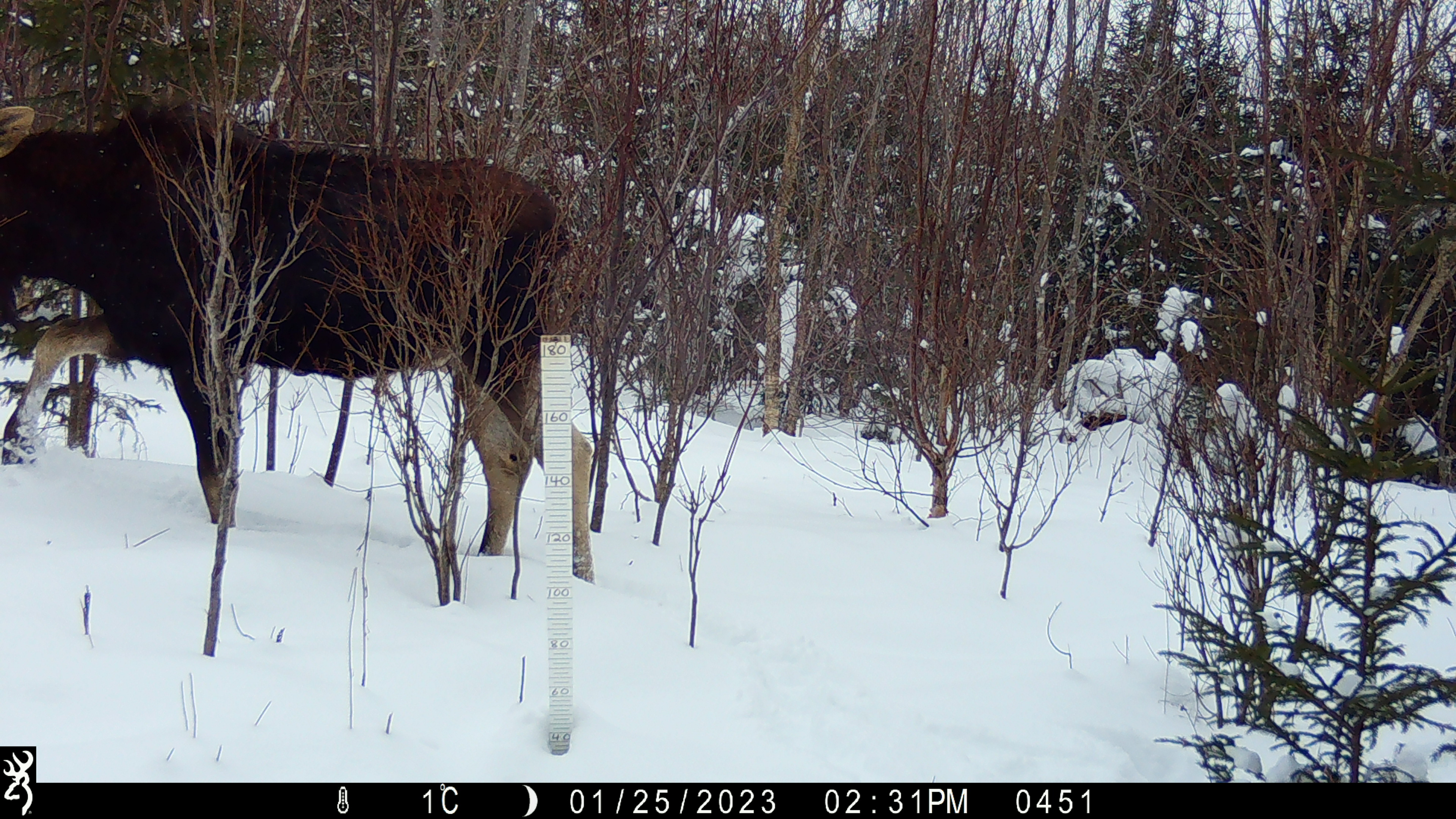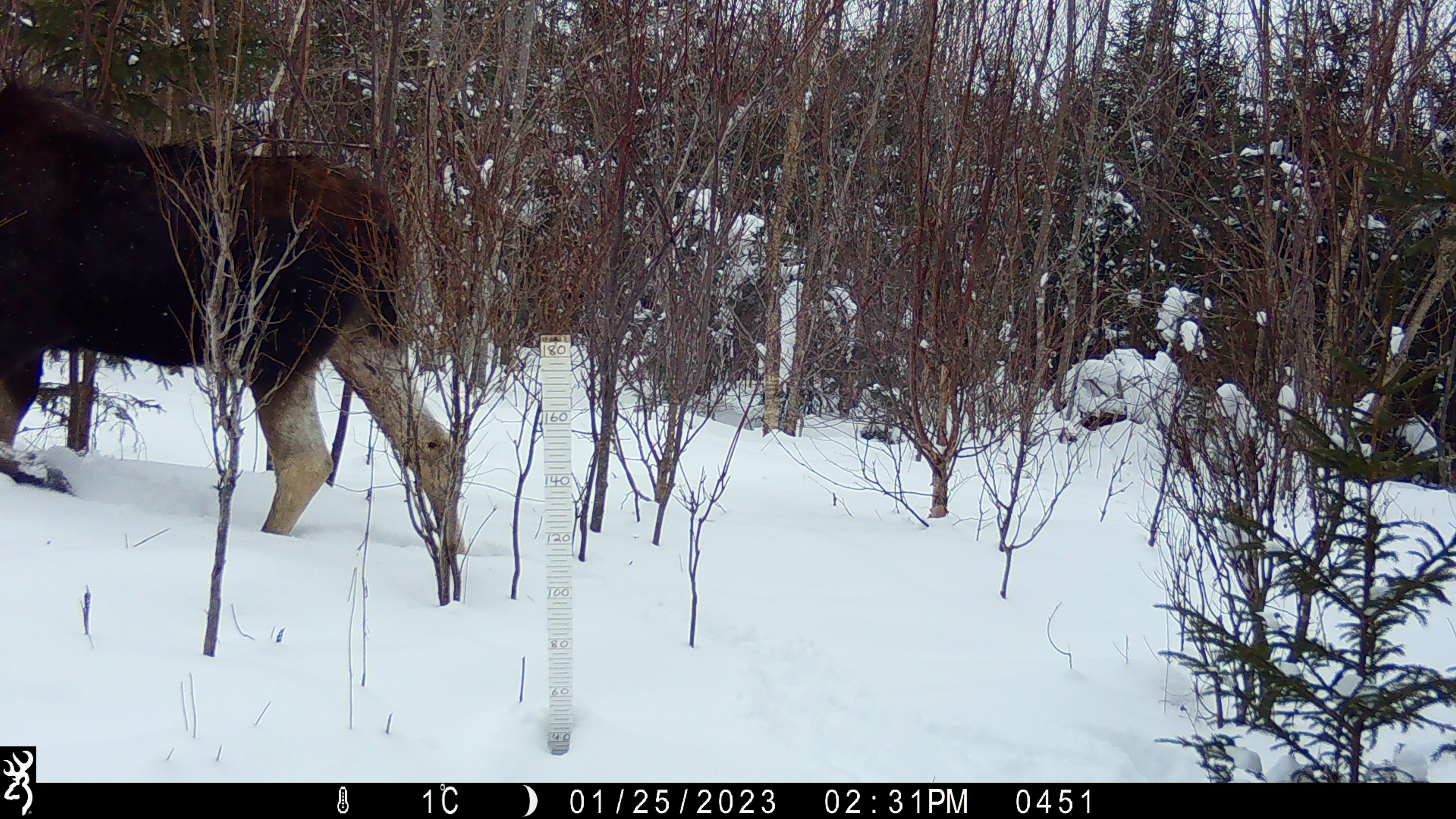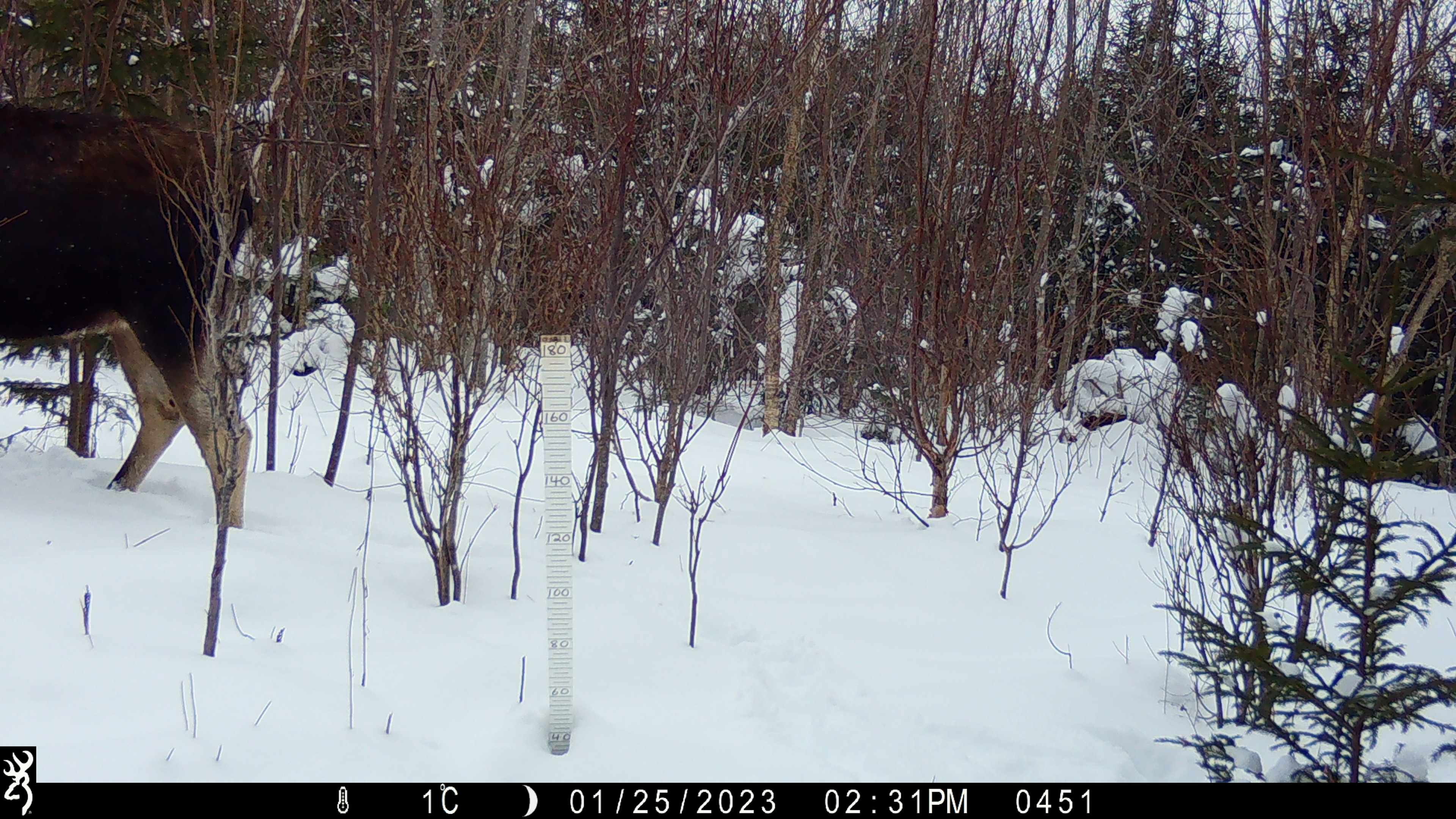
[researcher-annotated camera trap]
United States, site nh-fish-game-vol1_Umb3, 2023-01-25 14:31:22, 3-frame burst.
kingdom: Animalia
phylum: Chordata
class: Mammalia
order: Artiodactyla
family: Cervidae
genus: Alces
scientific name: Alces alces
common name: moose